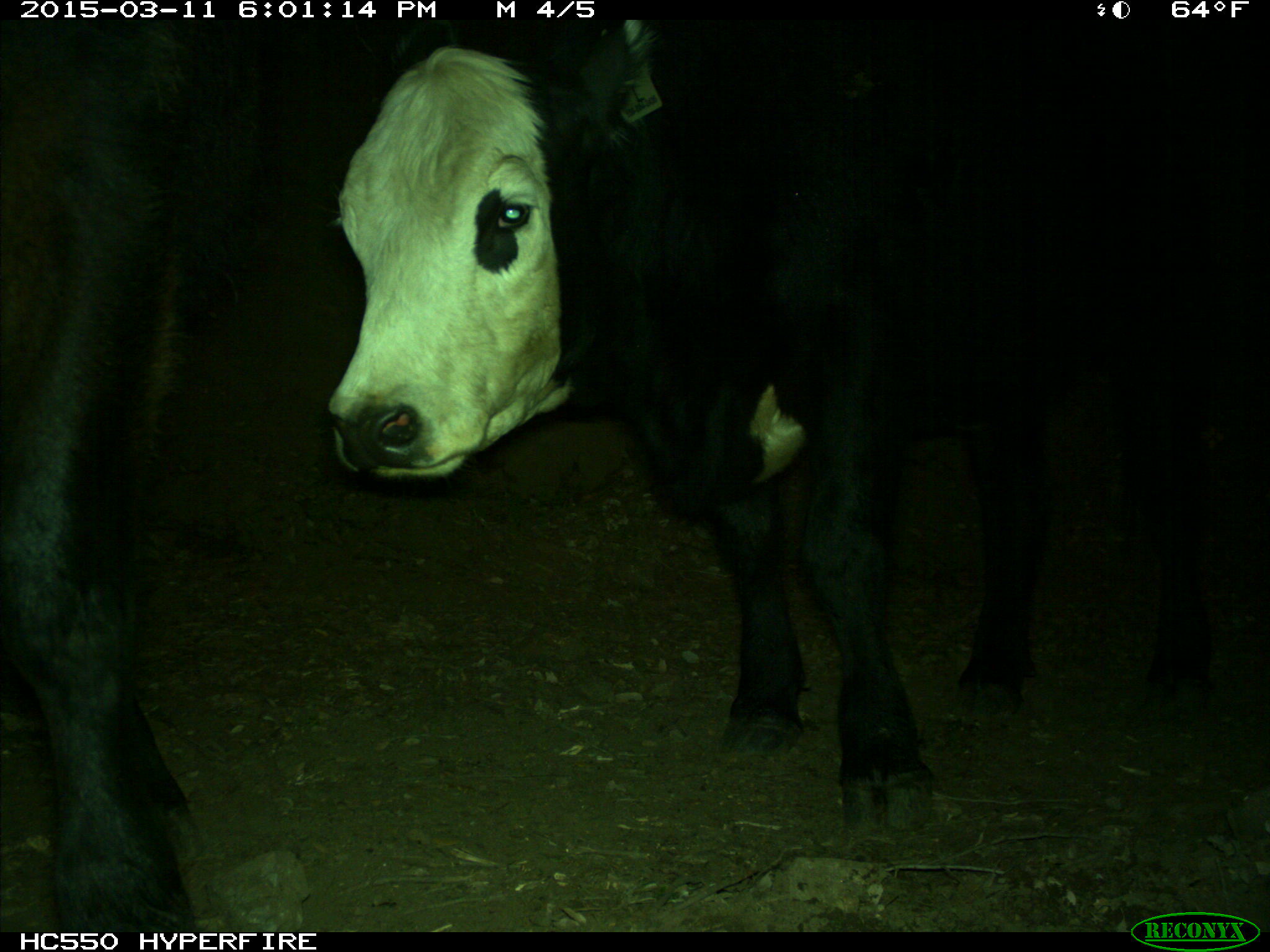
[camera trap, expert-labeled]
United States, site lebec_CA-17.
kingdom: Animalia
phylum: Chordata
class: Mammalia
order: Artiodactyla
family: Bovidae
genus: Bos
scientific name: Bos taurus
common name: domestic cow